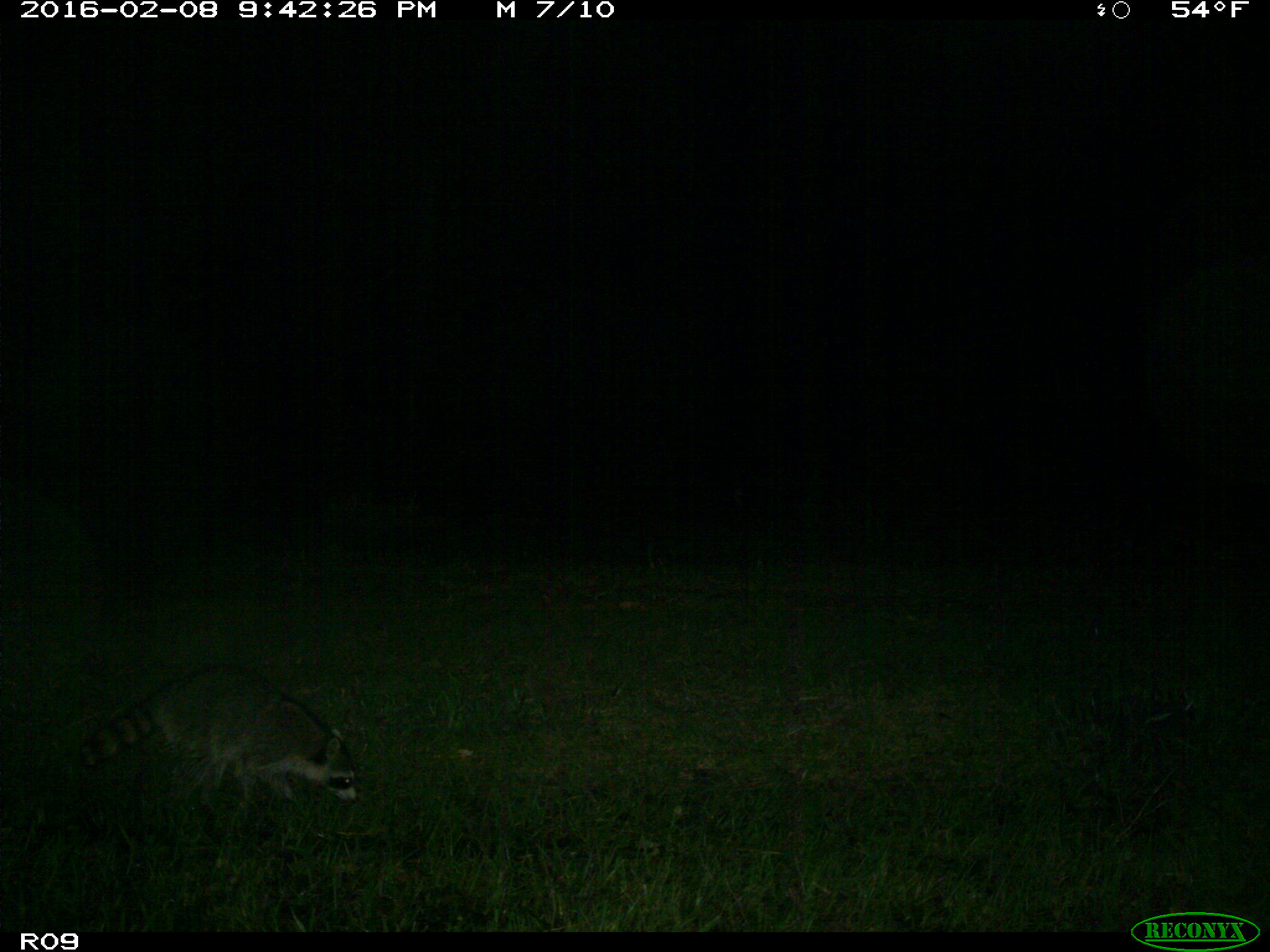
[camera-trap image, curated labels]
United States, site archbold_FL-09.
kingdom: Animalia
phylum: Chordata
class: Mammalia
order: Carnivora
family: Procyonidae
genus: Procyon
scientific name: Procyon lotor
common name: common raccoon